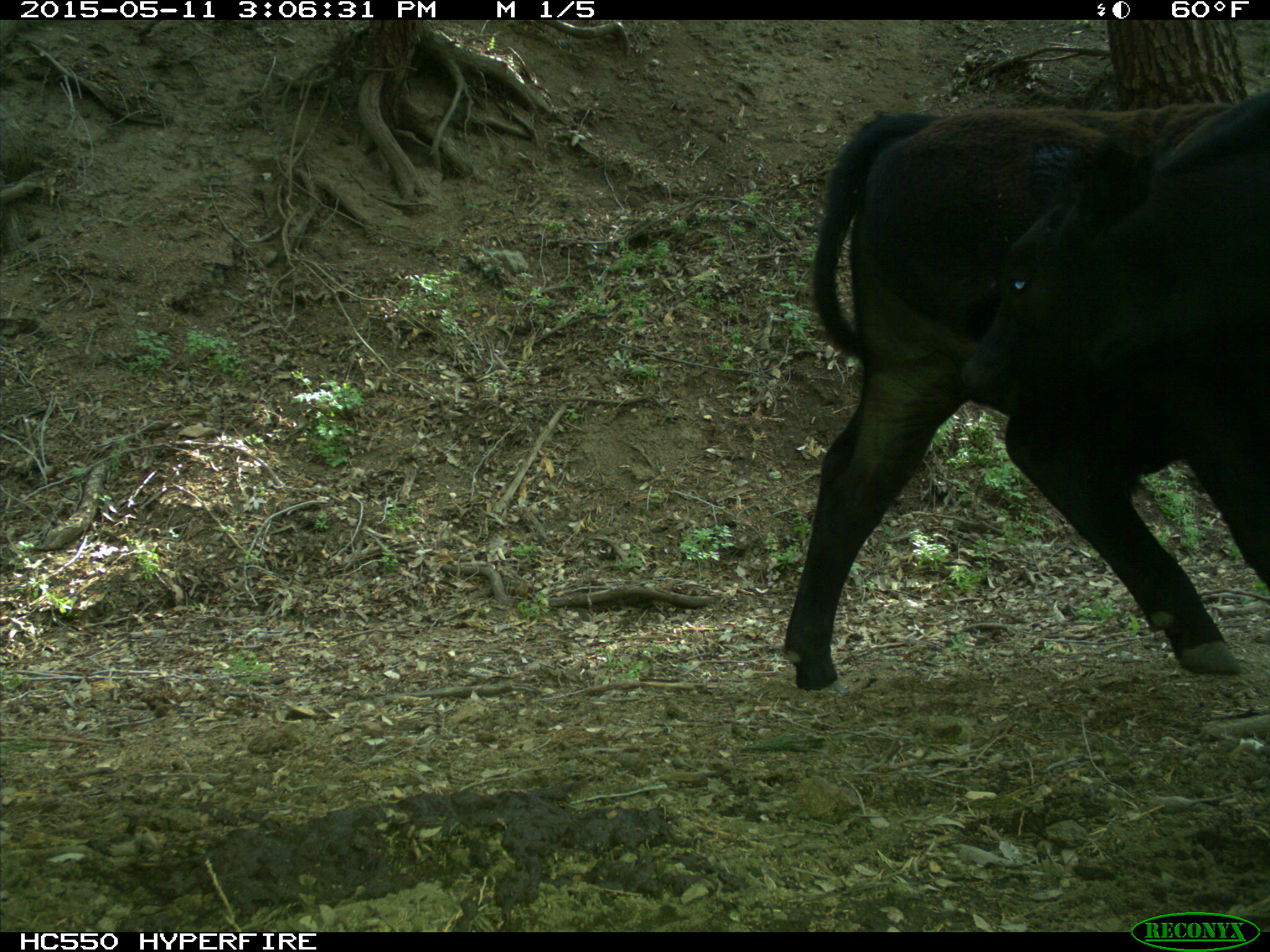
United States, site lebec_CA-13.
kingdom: Animalia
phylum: Chordata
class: Mammalia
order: Artiodactyla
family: Bovidae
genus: Bos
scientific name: Bos taurus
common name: domestic cow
Bos taurus (domestic cow).